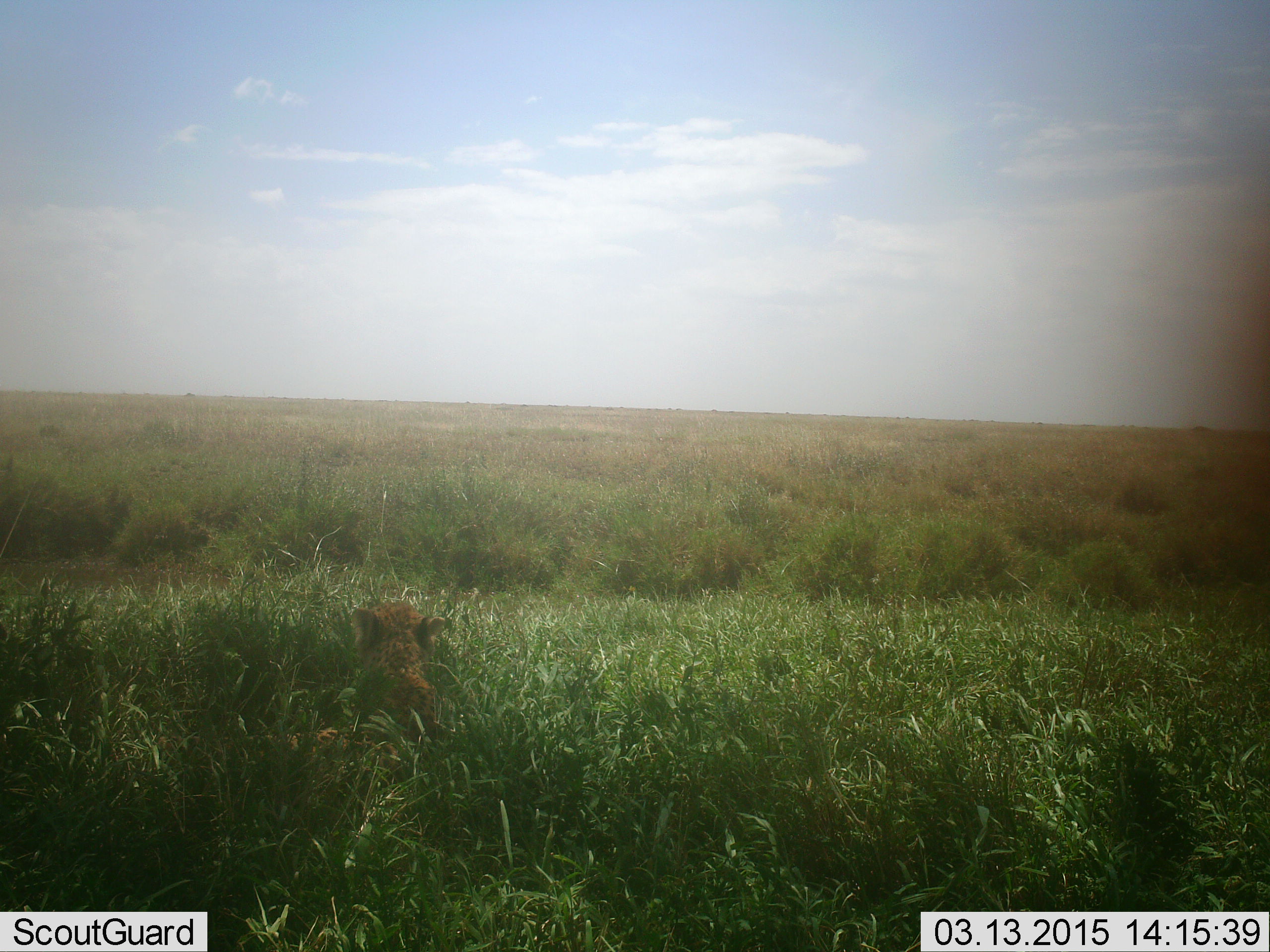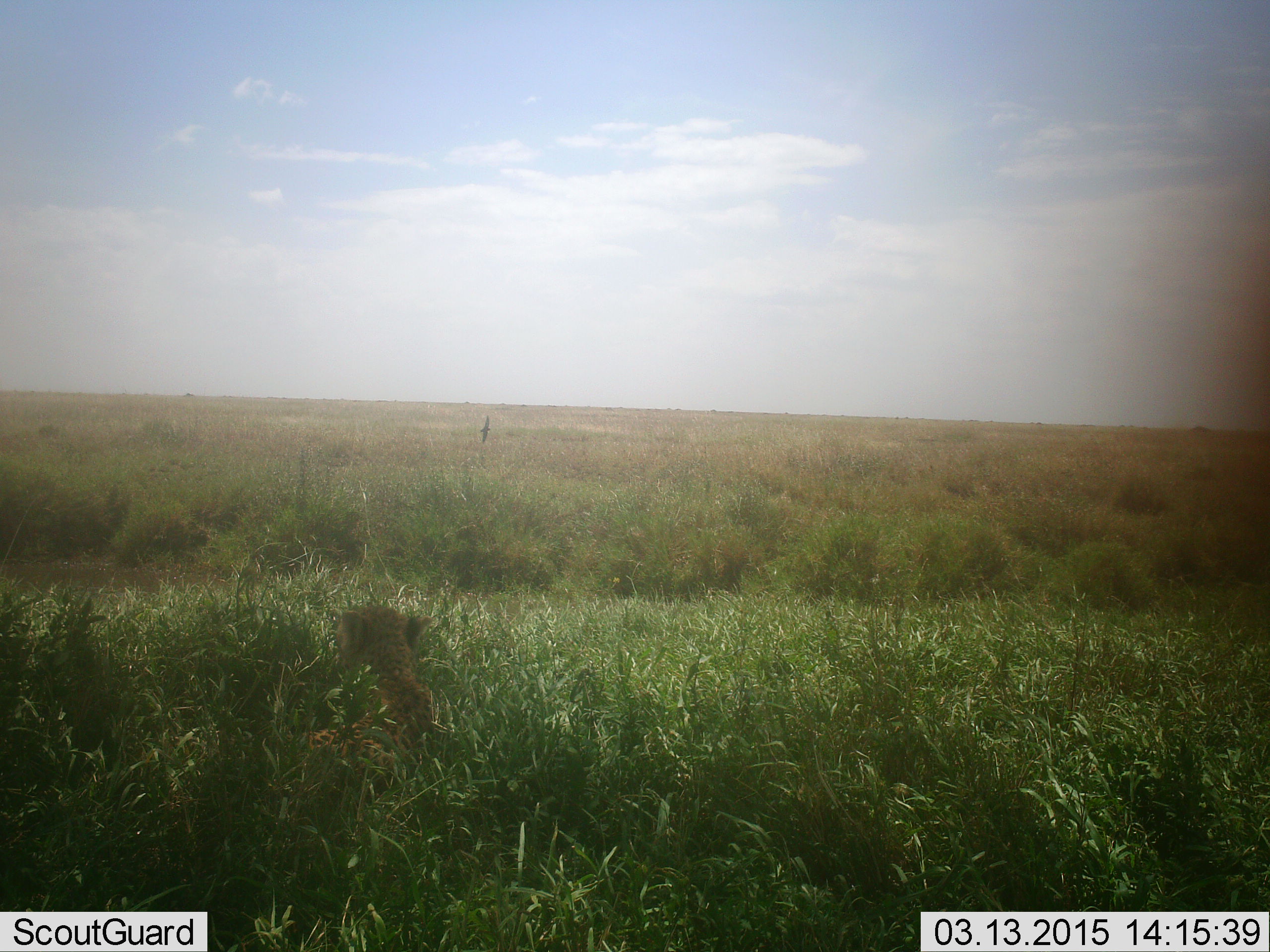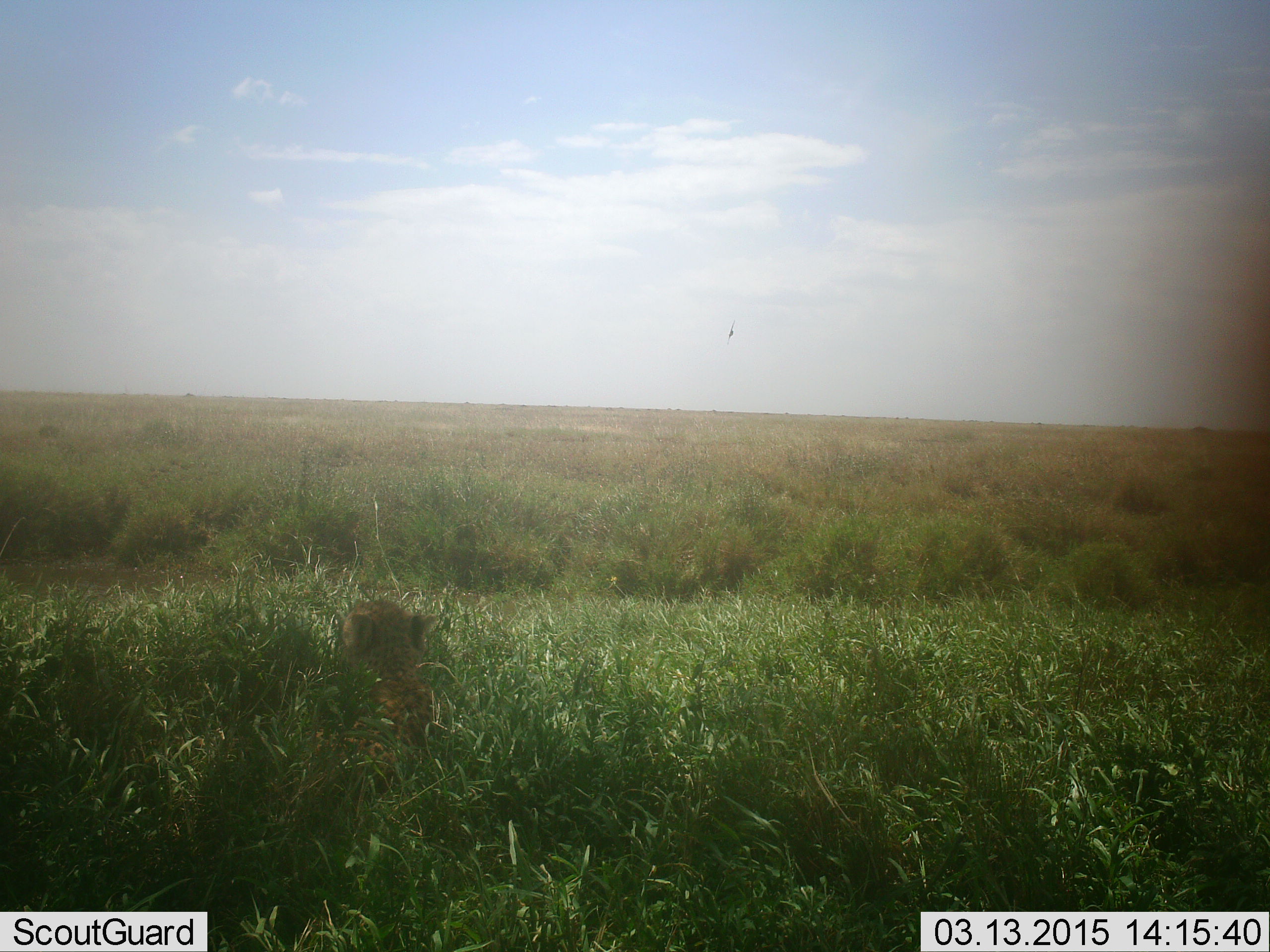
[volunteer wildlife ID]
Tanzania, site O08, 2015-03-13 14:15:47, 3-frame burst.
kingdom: Animalia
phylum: Chordata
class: Mammalia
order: Carnivora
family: Felidae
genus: Acinonyx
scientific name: Acinonyx jubatus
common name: cheetah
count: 1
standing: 0%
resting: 100%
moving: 0%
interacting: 0%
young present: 18%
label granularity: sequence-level